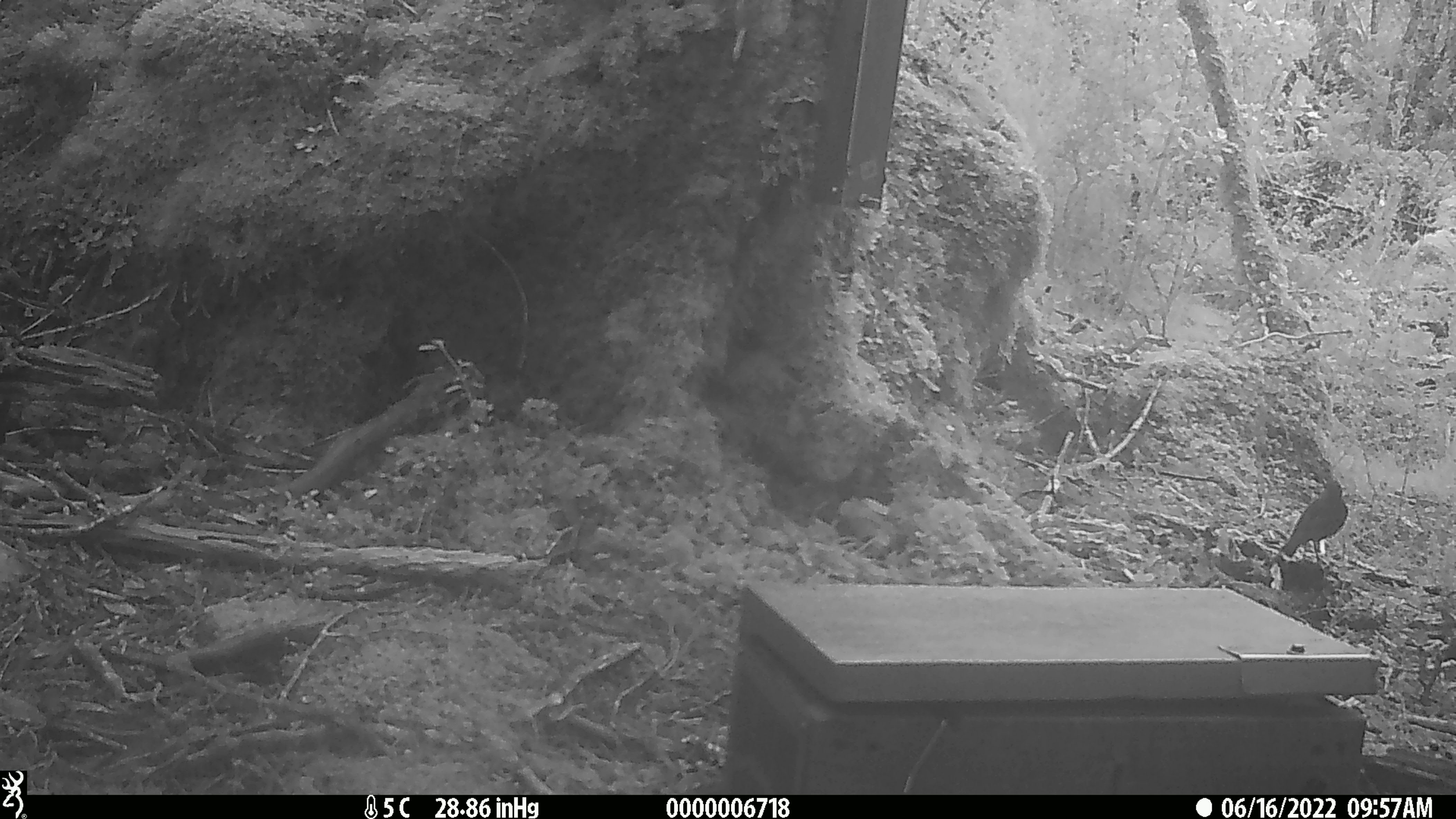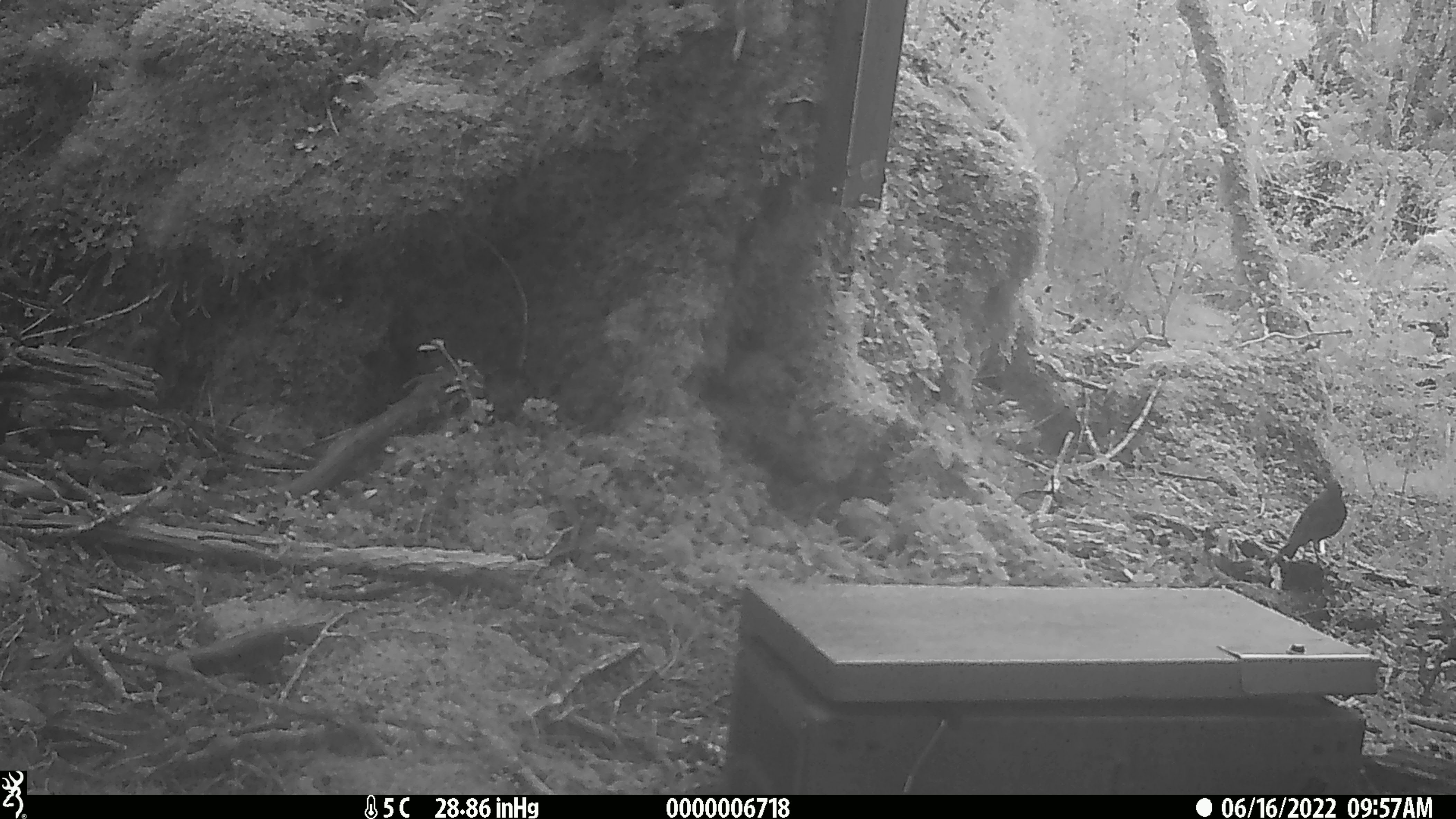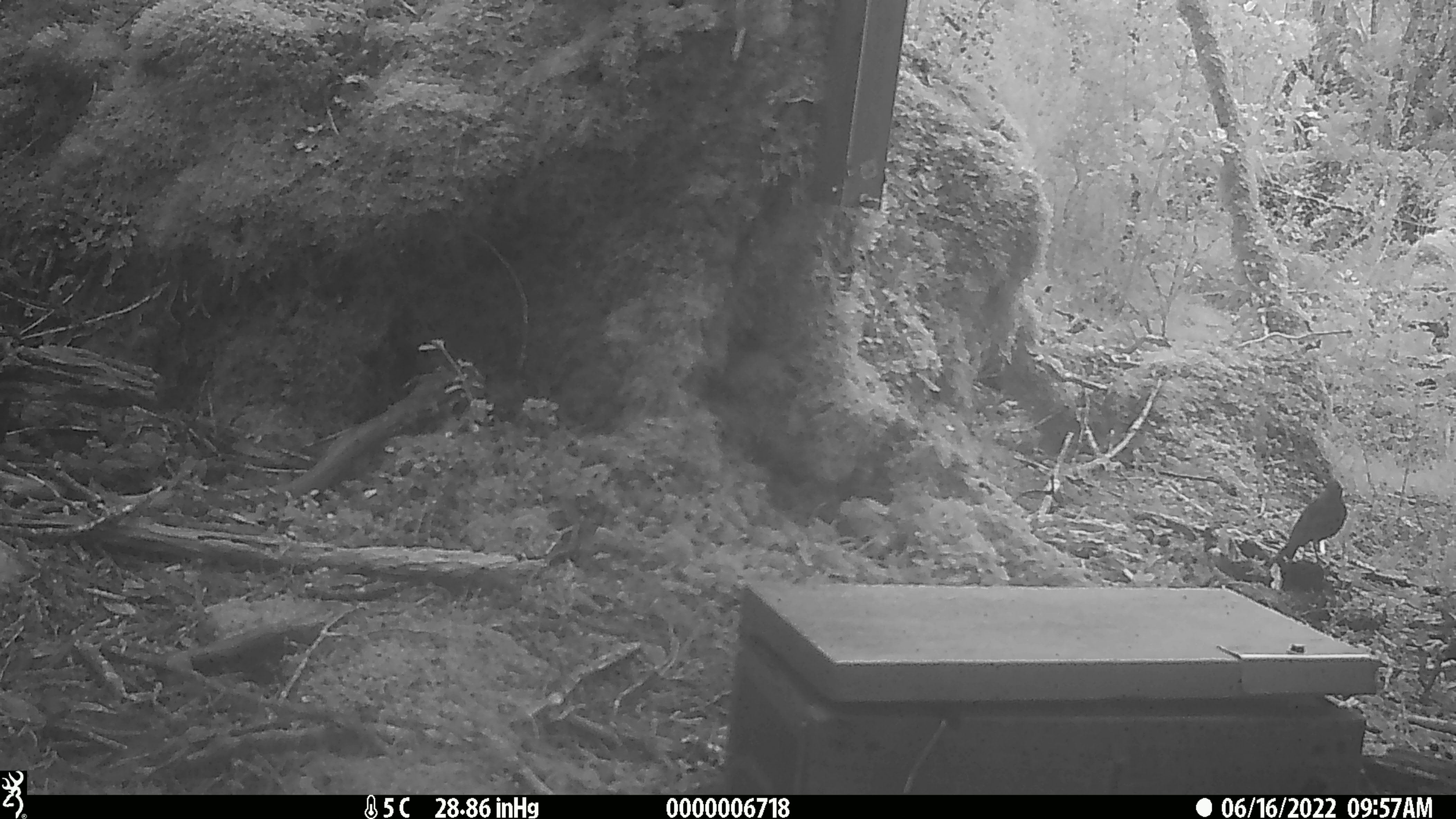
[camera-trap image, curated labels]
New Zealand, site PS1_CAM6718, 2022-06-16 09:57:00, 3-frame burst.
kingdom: Animalia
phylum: Chordata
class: Aves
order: Passeriformes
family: Petroicidae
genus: Petroica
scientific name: Petroica australis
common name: new zealand robin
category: robin